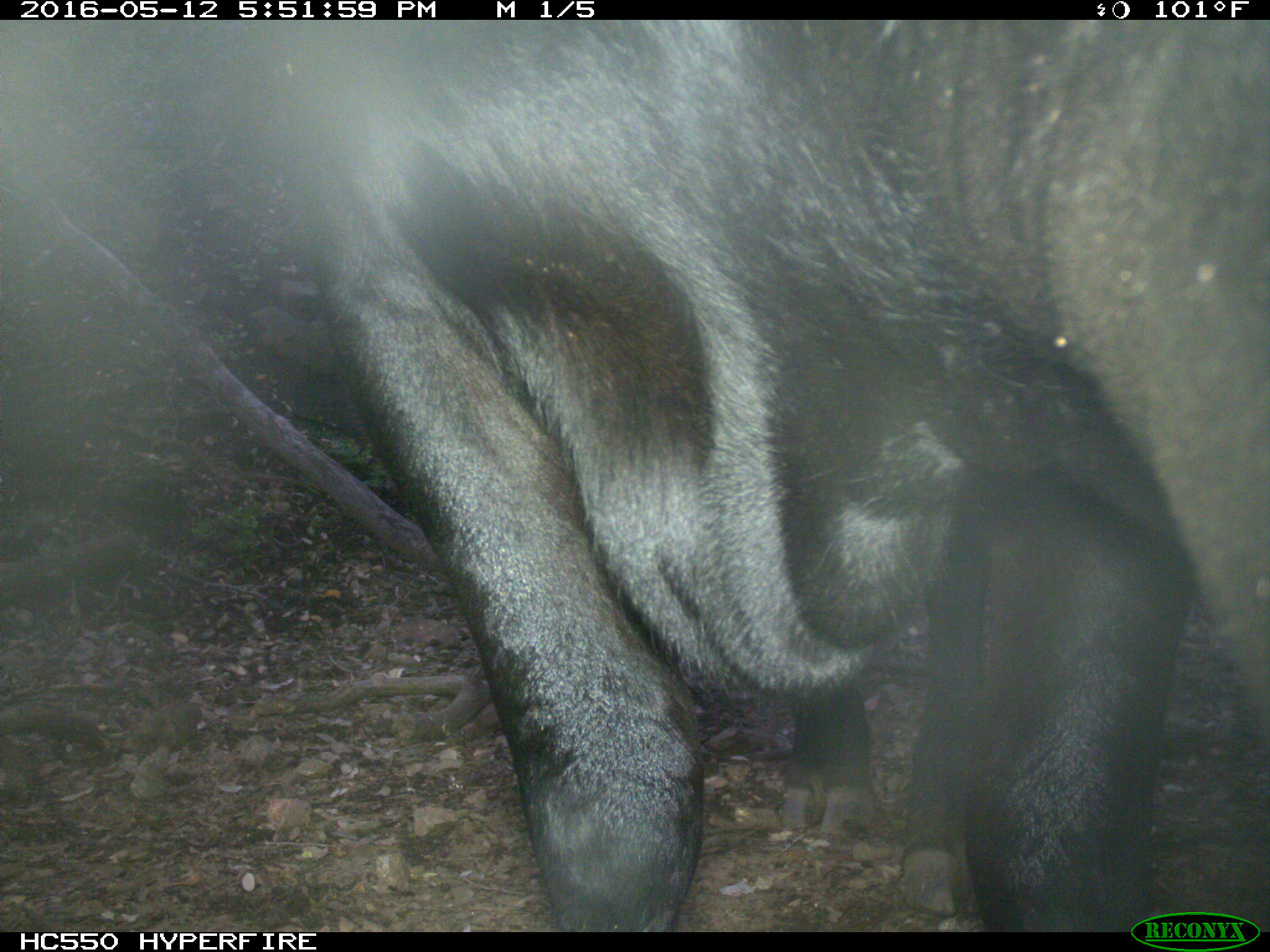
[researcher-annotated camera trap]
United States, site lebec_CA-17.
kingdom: Animalia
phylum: Chordata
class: Mammalia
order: Artiodactyla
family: Bovidae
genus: Bos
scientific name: Bos taurus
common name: domestic cow